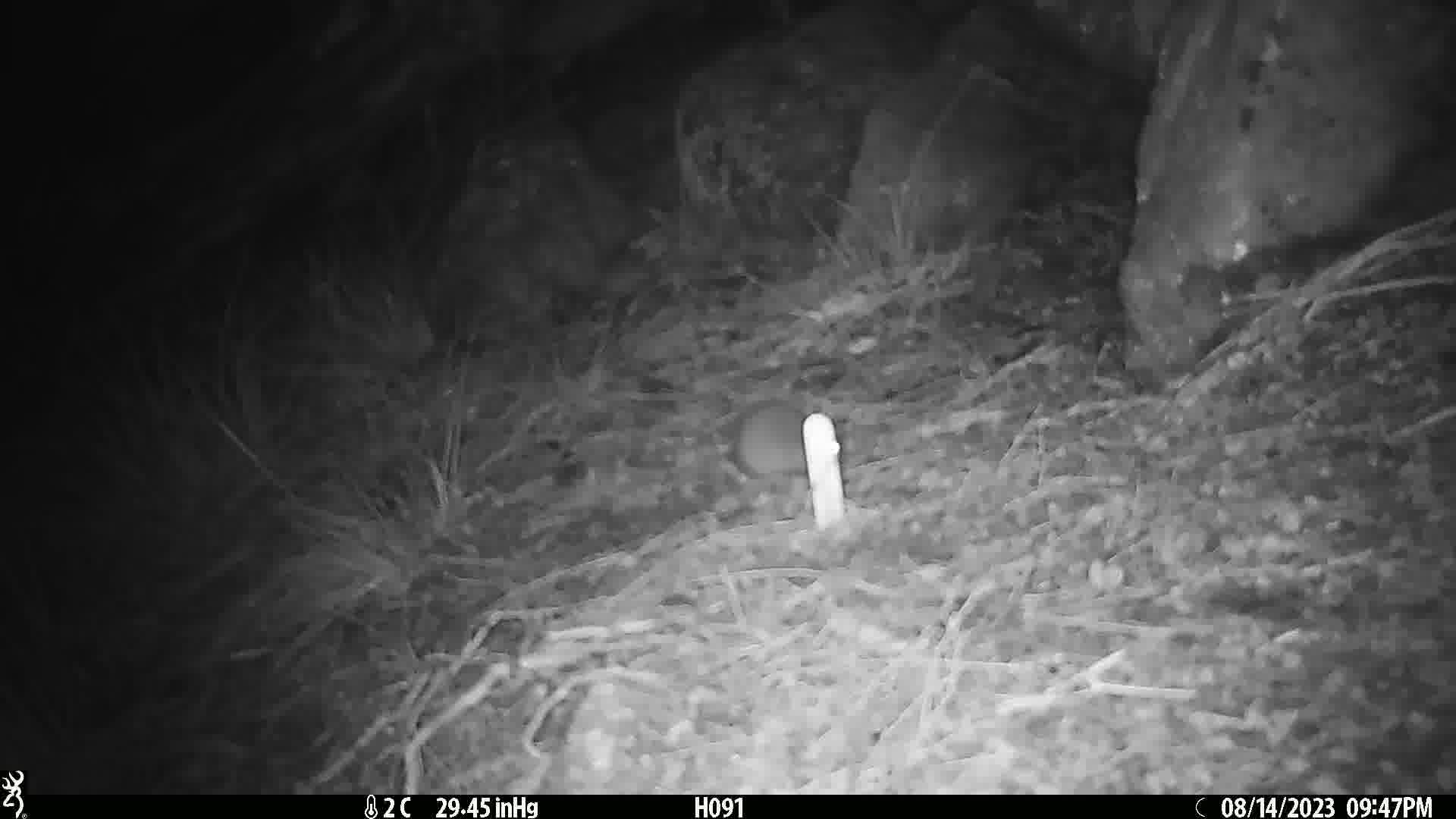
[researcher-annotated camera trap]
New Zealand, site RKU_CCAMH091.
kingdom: Animalia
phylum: Chordata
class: Mammalia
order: Rodentia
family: Muridae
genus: Rattus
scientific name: Rattus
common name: rat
Rat (Rattus).